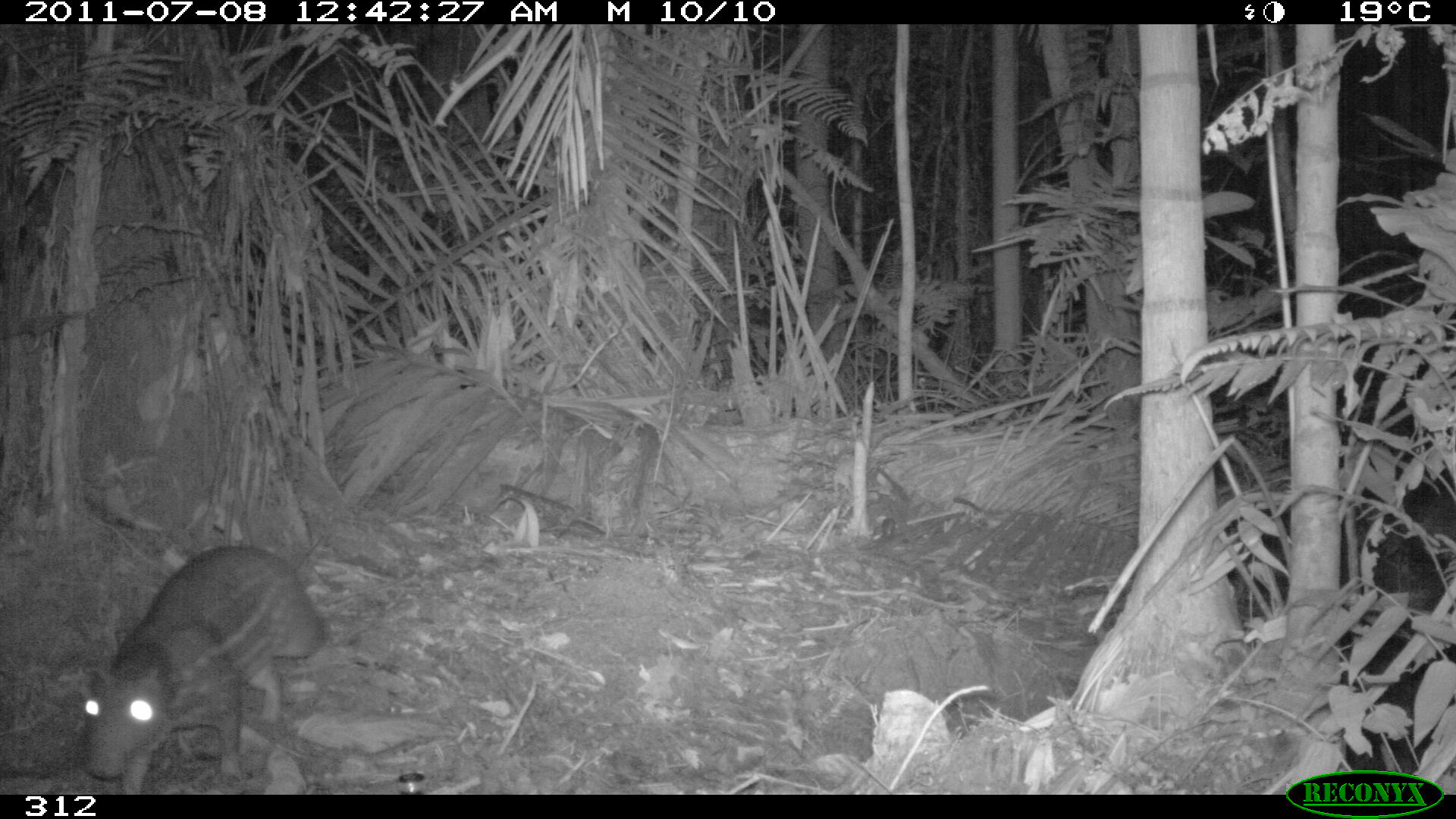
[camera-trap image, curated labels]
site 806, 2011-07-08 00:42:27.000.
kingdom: Animalia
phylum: Chordata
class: Mammalia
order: Rodentia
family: Cuniculidae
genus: Cuniculus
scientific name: Cuniculus paca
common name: spotted paca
Cuniculus paca (spotted paca).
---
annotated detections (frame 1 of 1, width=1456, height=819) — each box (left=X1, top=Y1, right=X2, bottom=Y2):
cuniculus paca: (left=71, top=541, right=326, bottom=790)